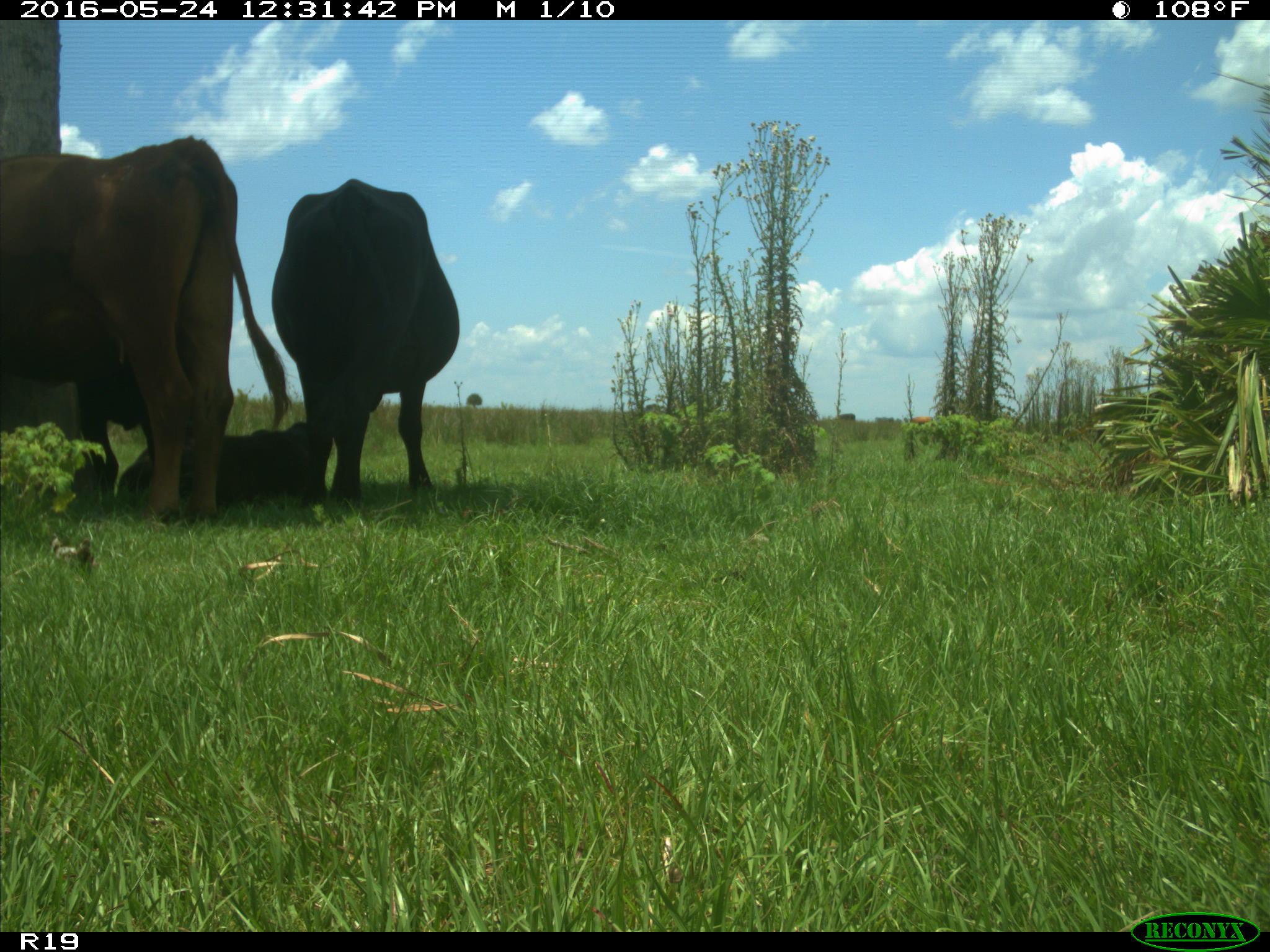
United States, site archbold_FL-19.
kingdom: Animalia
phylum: Chordata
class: Mammalia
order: Artiodactyla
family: Bovidae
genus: Bos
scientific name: Bos taurus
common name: domestic cow